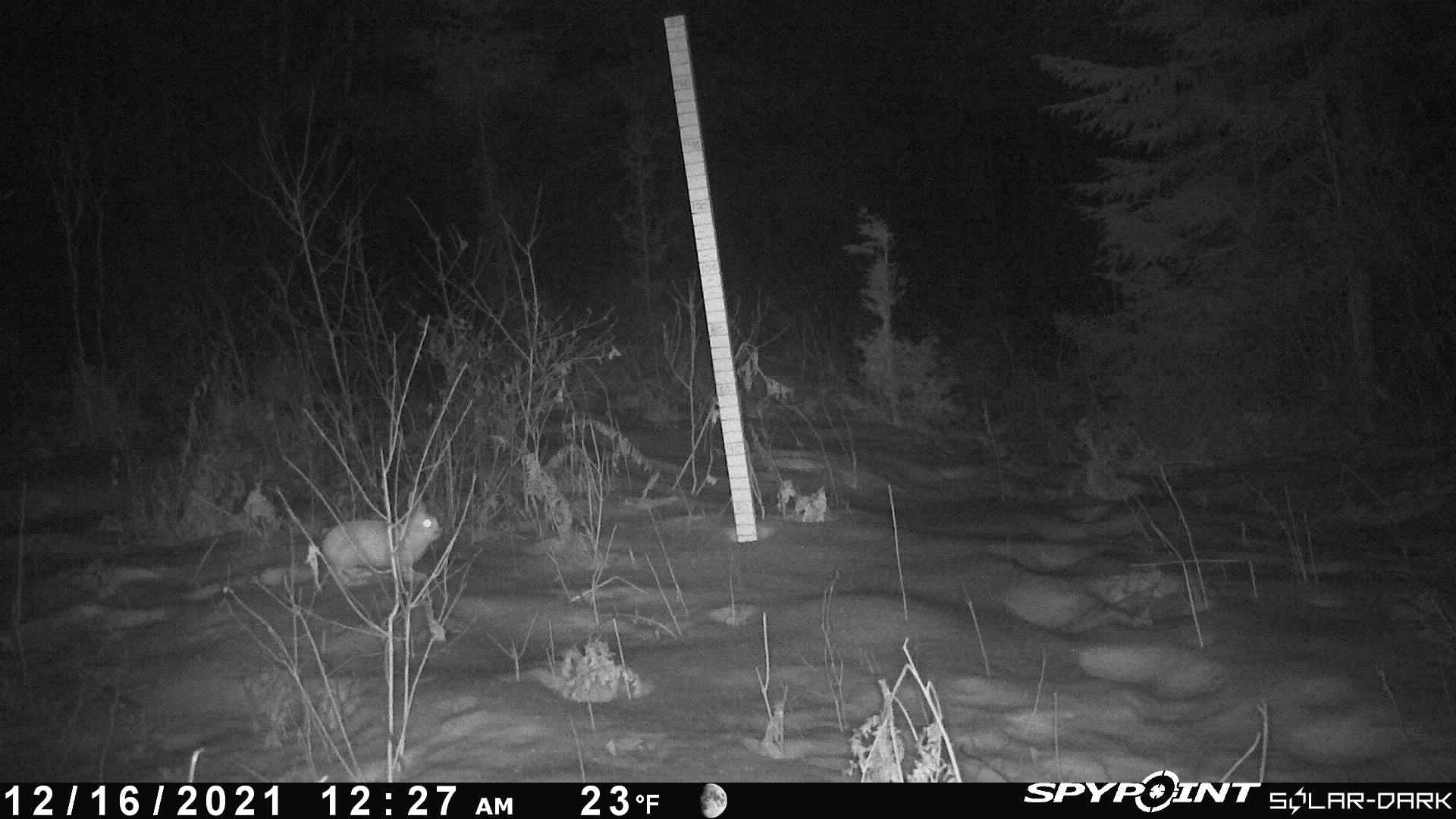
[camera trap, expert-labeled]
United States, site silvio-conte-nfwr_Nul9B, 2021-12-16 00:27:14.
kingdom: Animalia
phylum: Chordata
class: Mammalia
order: Lagomorpha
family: Leporidae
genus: Lepus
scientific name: Lepus americanus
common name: snowshoe hare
Snowshoe hare (Lepus americanus).